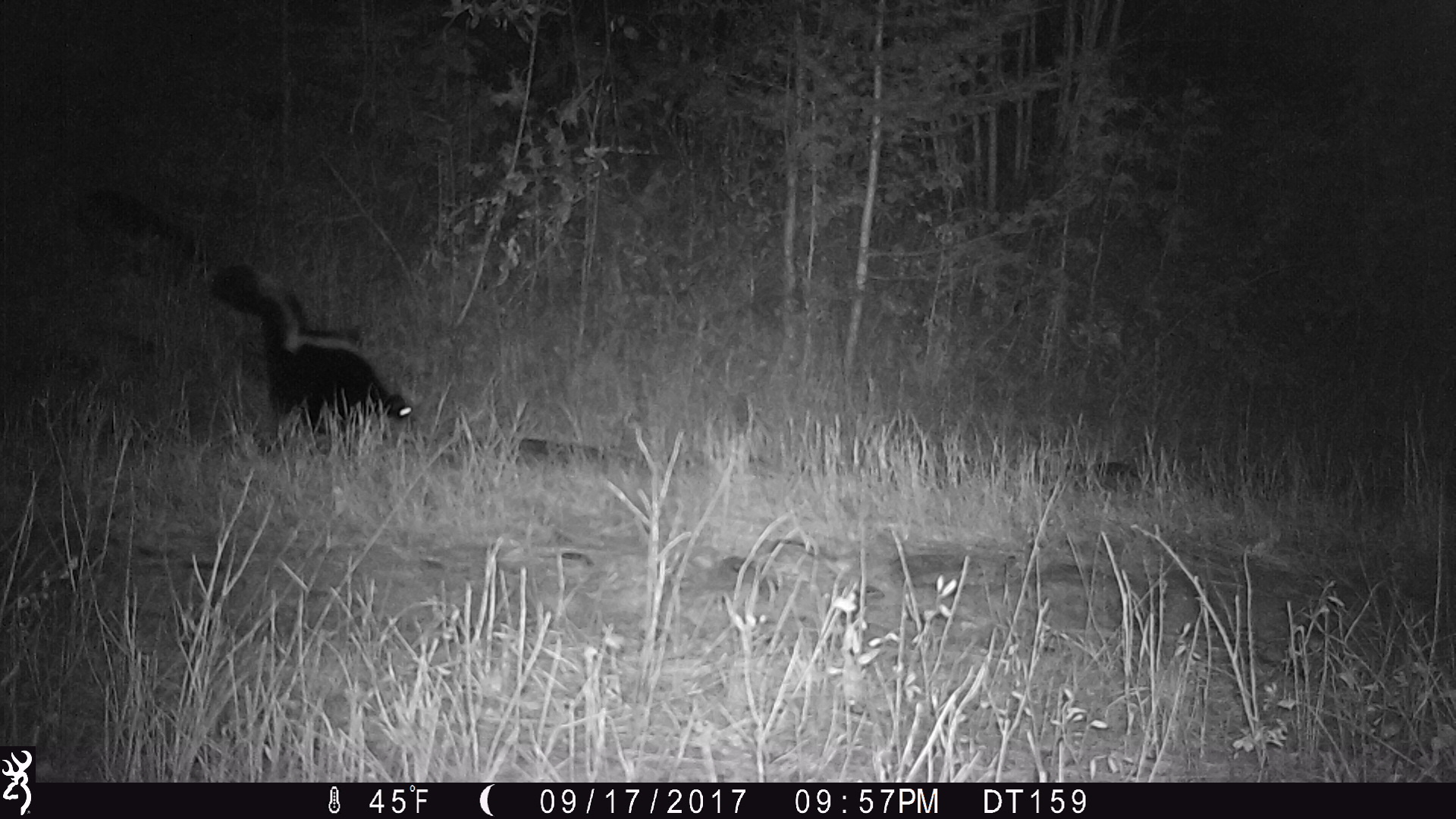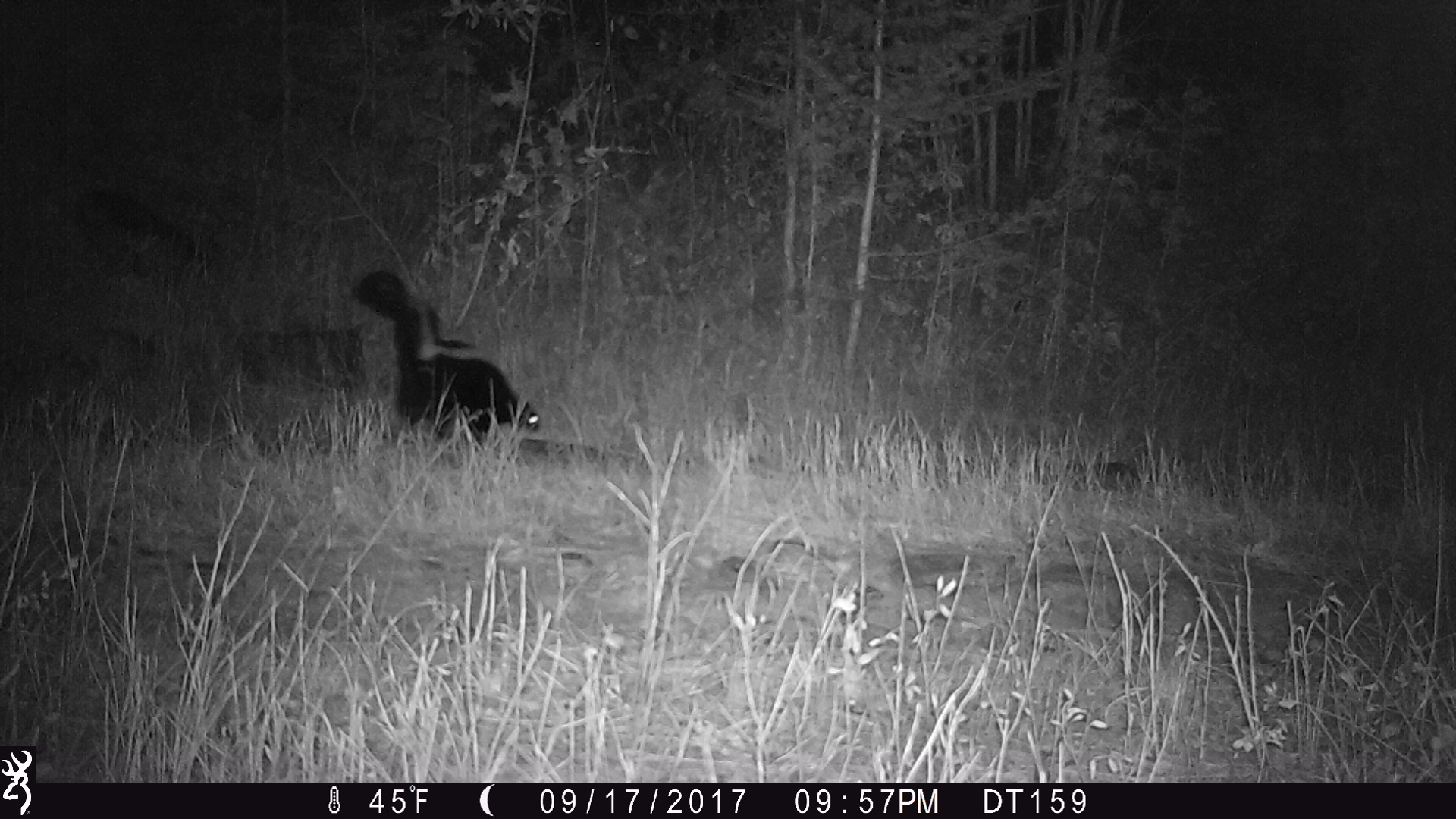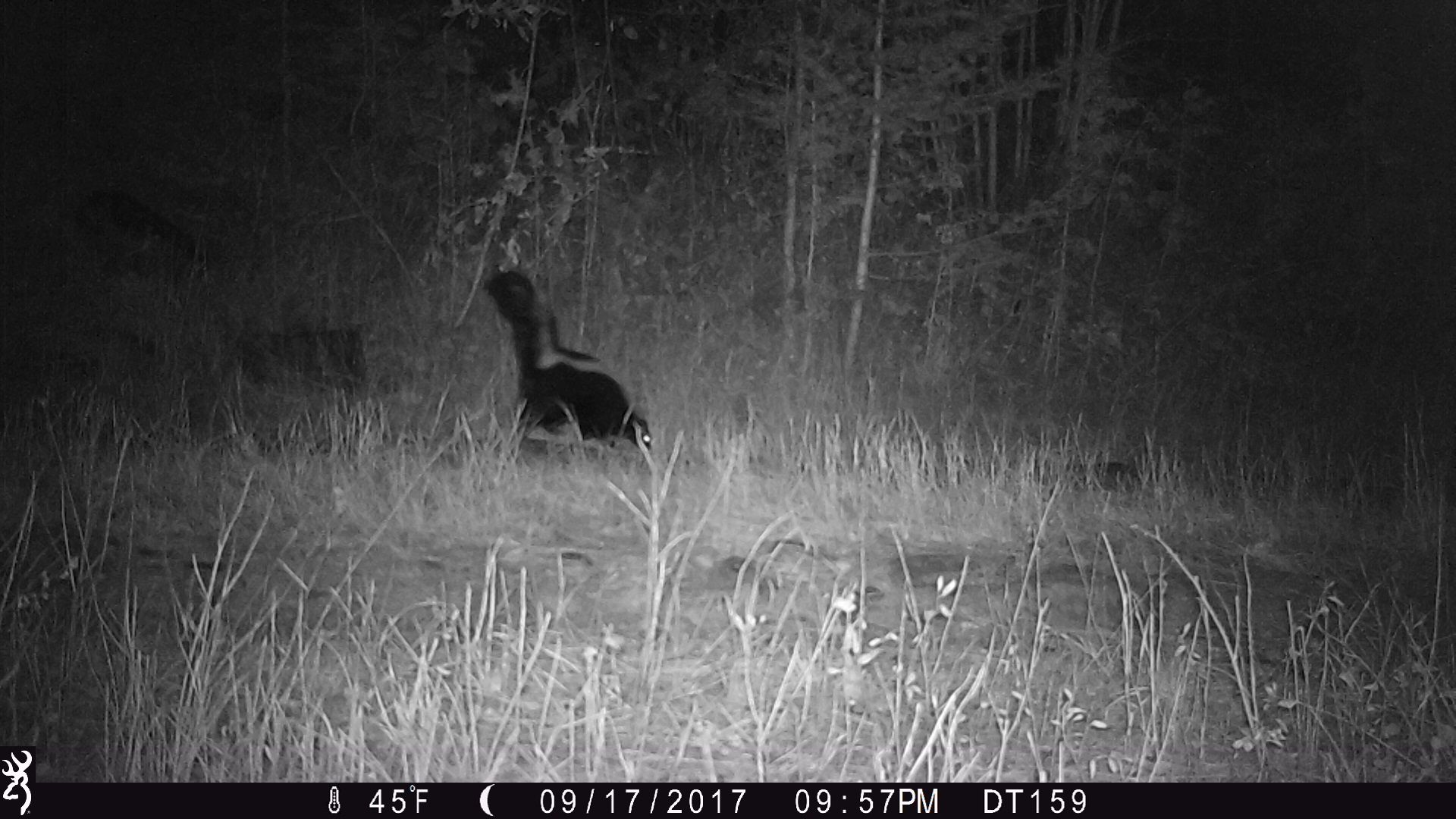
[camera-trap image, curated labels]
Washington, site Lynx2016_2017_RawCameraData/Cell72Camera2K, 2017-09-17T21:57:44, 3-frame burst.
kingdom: Animalia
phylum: Chordata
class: Mammalia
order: Carnivora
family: Mephitidae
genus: Mephitis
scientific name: Mephitis mephitis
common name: striped skunk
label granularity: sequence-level